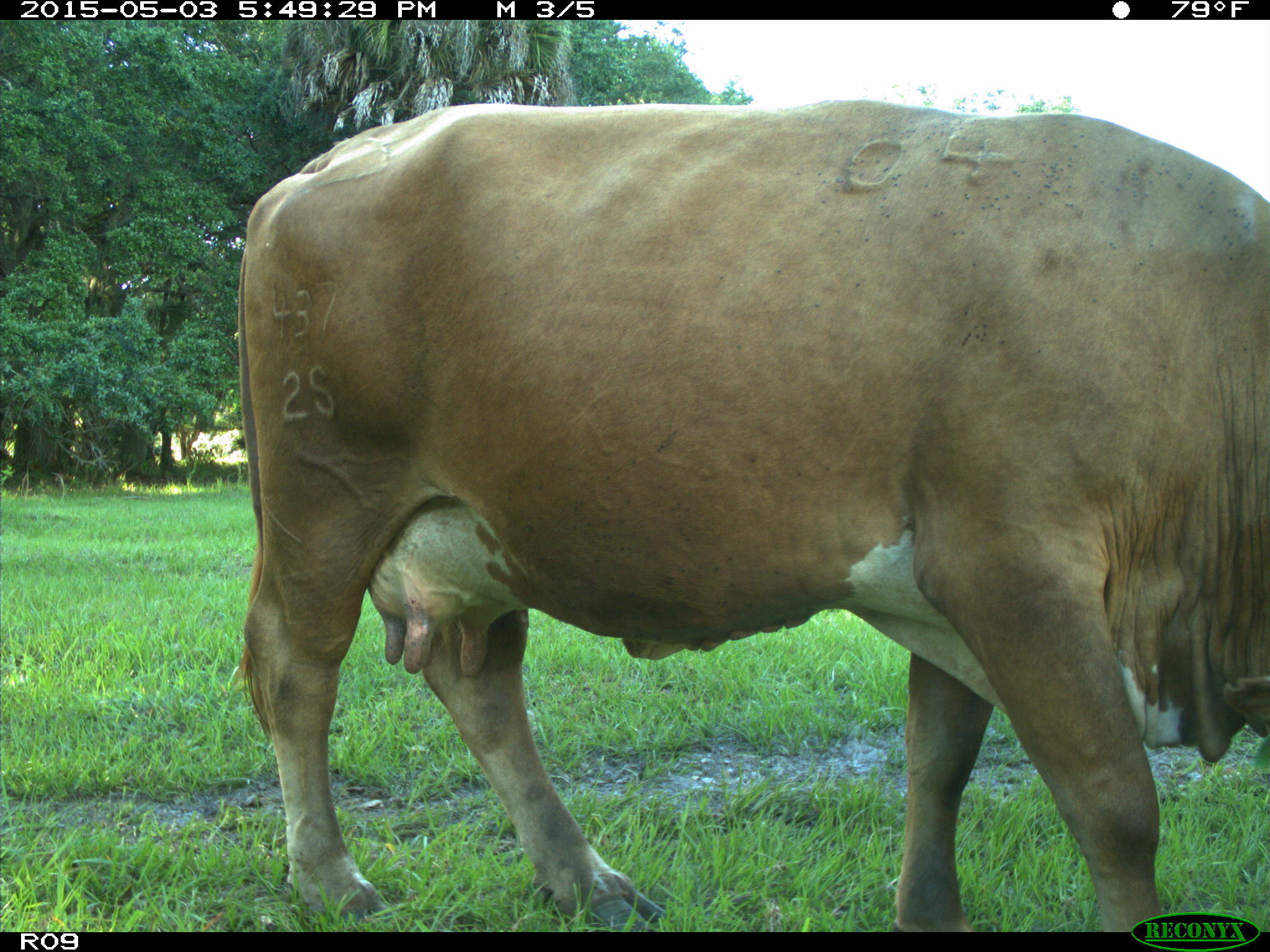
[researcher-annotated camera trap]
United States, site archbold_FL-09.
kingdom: Animalia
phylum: Chordata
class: Mammalia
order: Artiodactyla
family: Bovidae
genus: Bos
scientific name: Bos taurus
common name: domestic cow